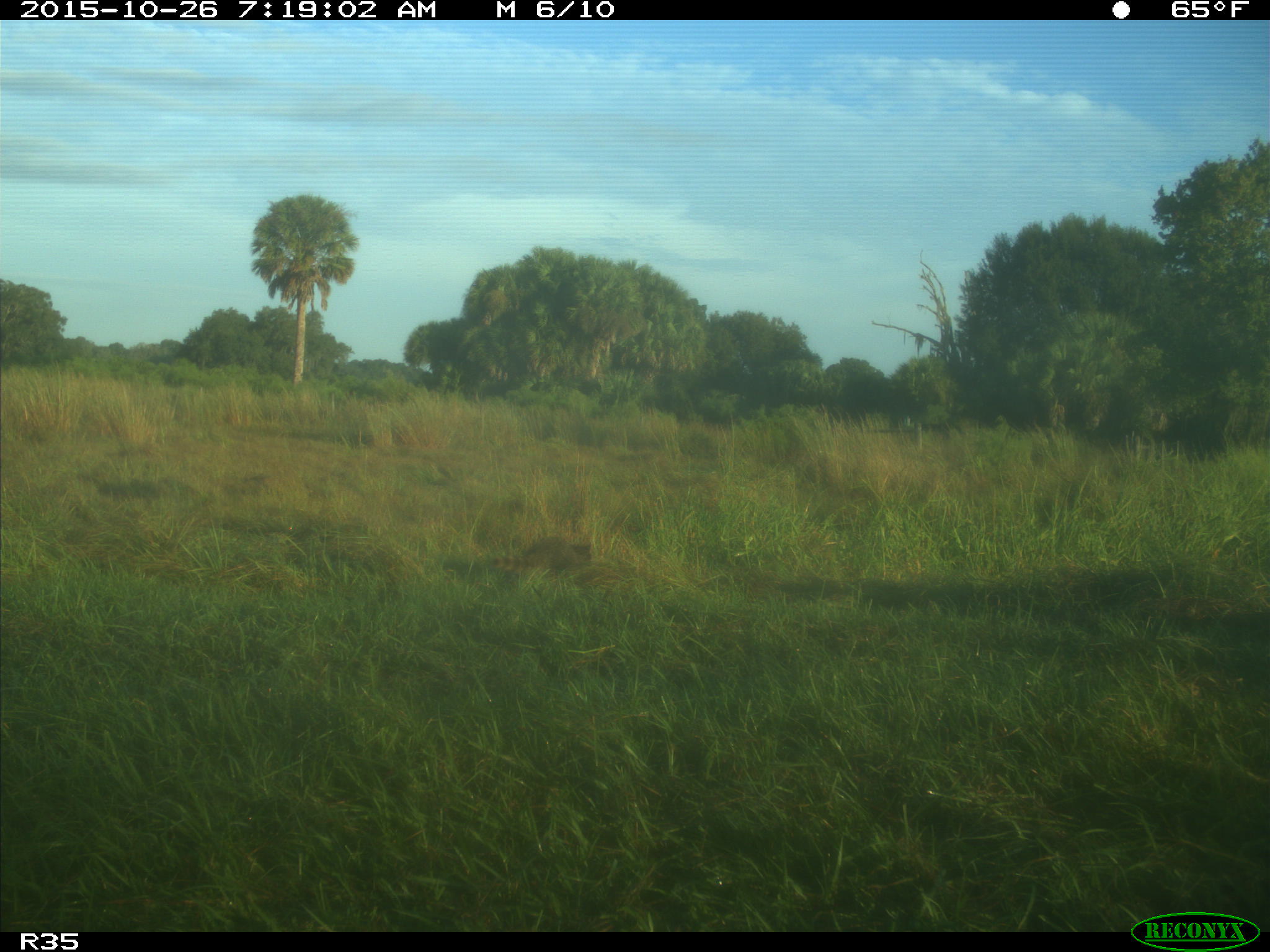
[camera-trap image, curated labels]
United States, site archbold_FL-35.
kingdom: Animalia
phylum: Chordata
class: Mammalia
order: Carnivora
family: Procyonidae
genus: Procyon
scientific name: Procyon lotor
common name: common raccoon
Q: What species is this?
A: Procyon lotor (common raccoon).